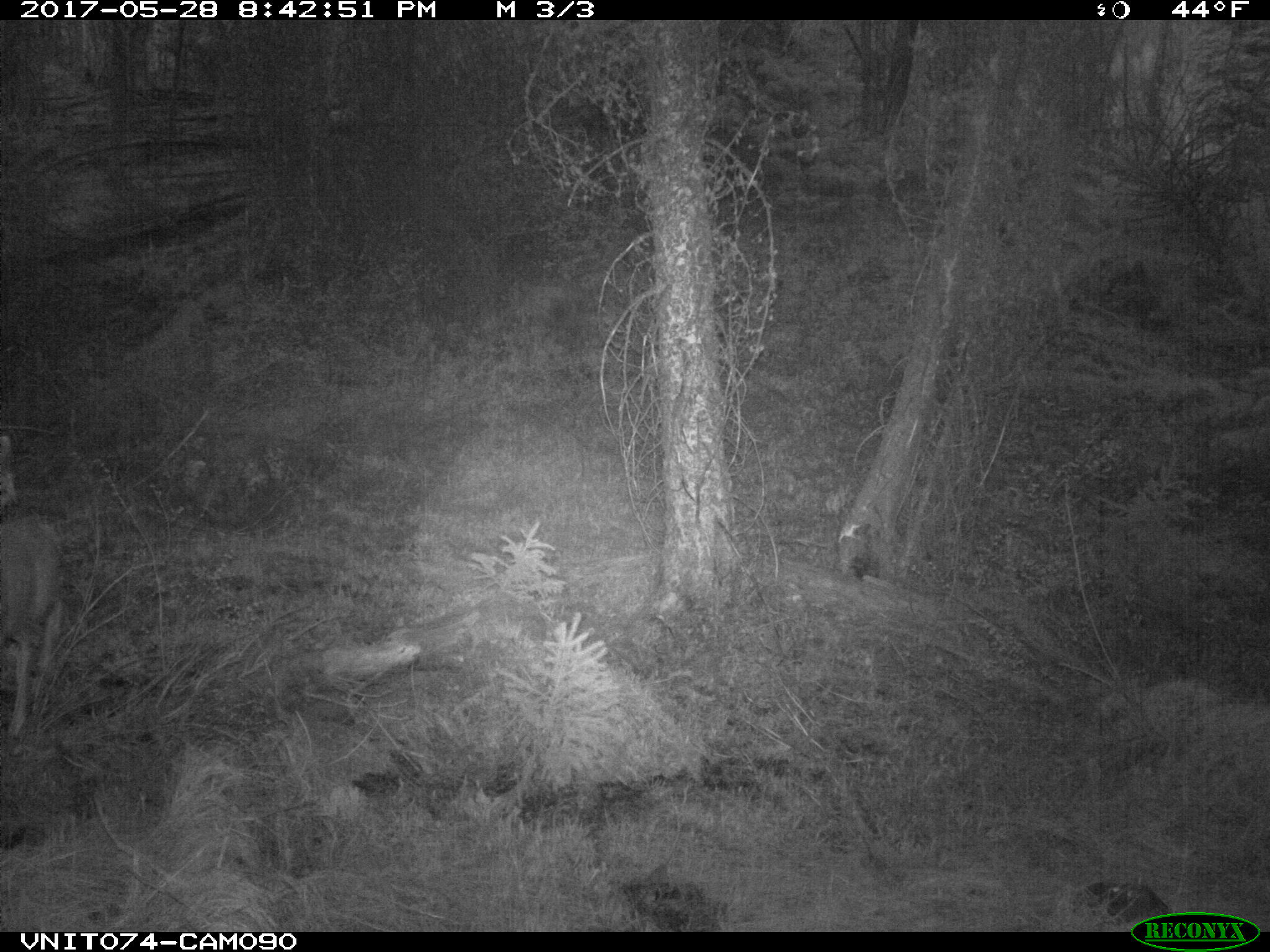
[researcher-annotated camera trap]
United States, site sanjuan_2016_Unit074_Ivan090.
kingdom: Animalia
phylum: Chordata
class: Mammalia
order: Artiodactyla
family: Cervidae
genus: Odocoileus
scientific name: Odocoileus hemionus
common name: mule deer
Odocoileus hemionus (mule deer).